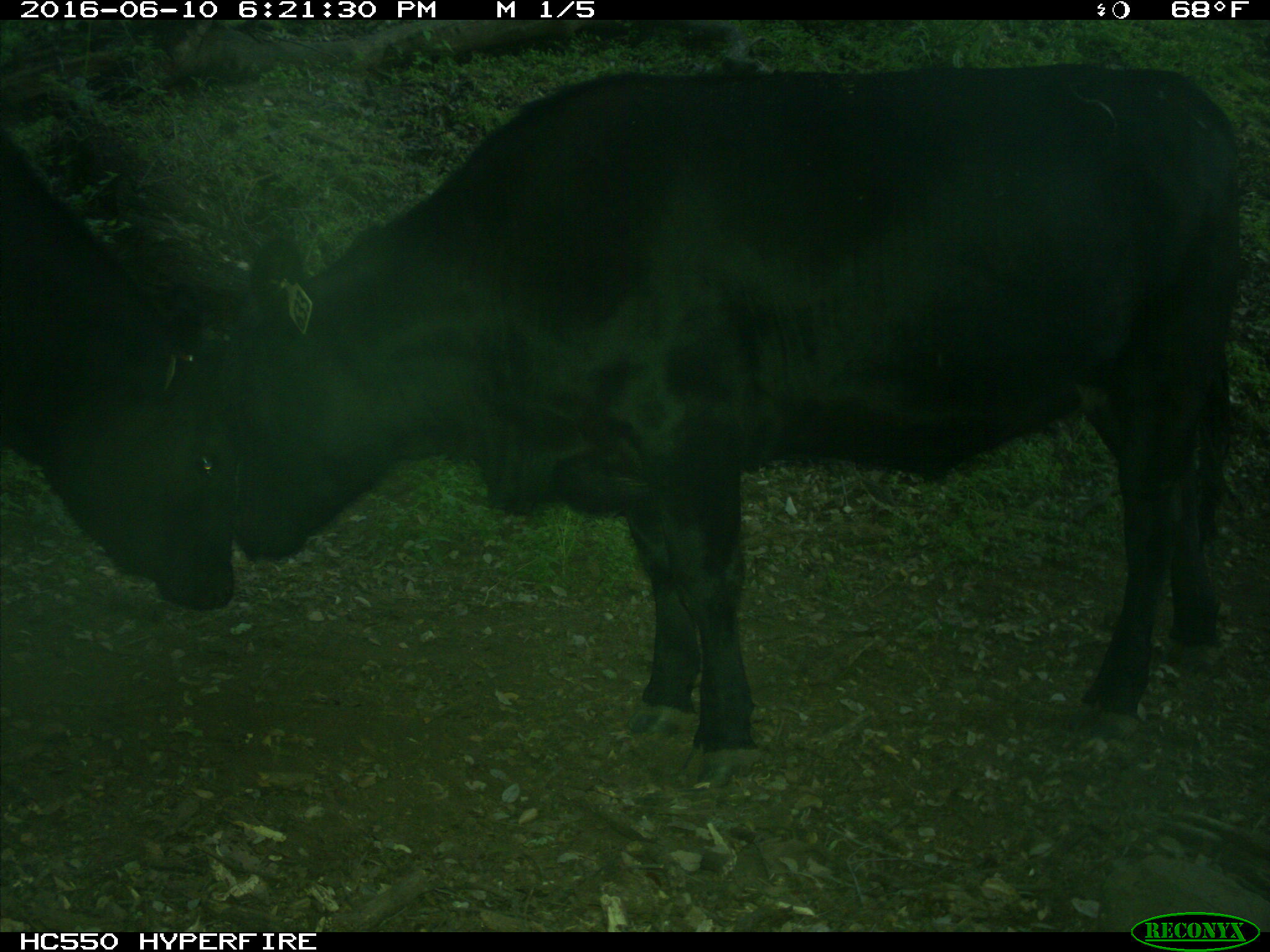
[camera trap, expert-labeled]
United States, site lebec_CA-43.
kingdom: Animalia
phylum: Chordata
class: Mammalia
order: Artiodactyla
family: Bovidae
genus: Bos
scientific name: Bos taurus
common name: domestic cow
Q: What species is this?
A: Bos taurus (domestic cow).